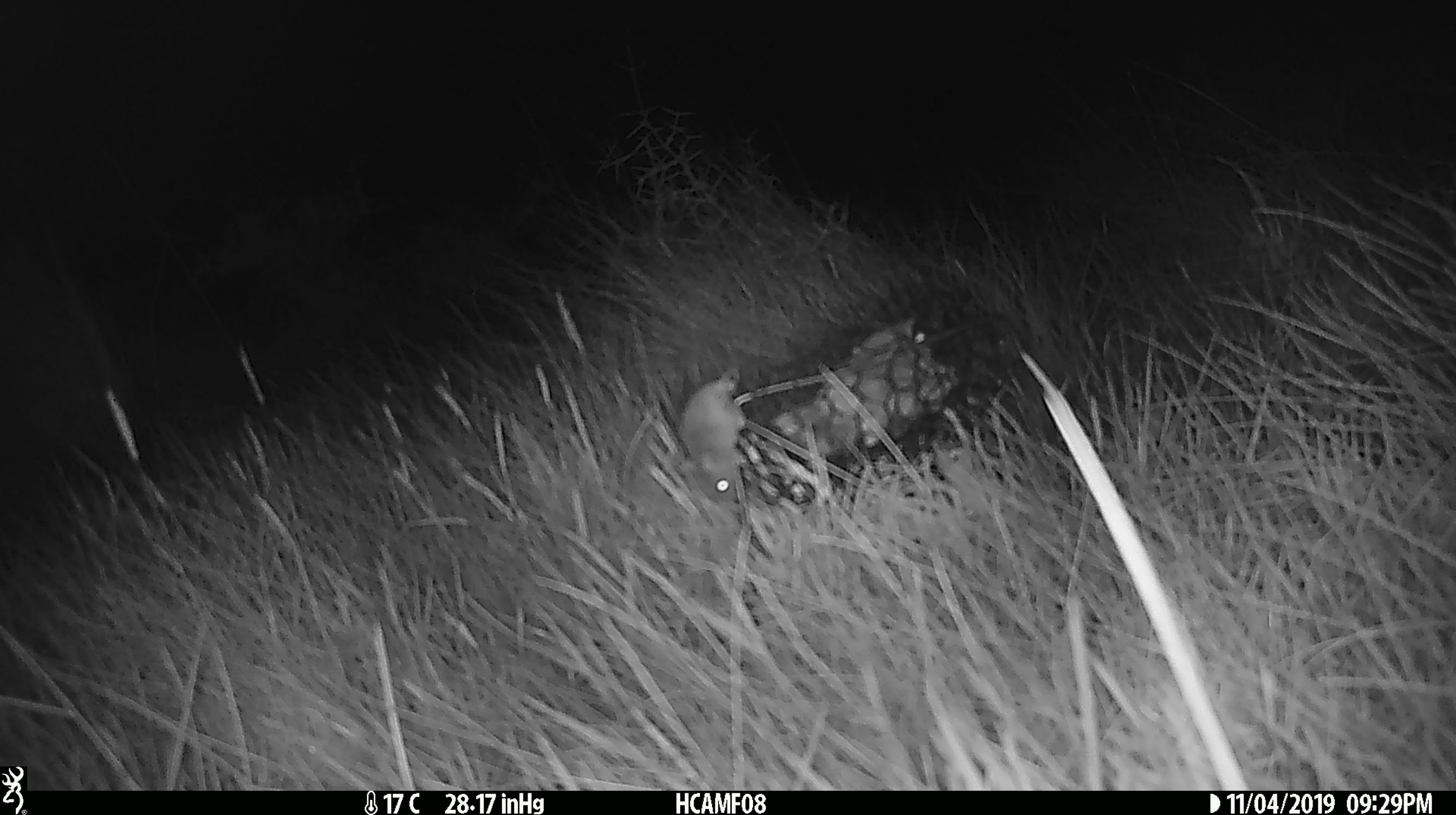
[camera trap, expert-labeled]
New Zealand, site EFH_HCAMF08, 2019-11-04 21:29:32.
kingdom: Animalia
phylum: Chordata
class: Mammalia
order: Rodentia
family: Muridae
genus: Mus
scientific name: Mus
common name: mouse